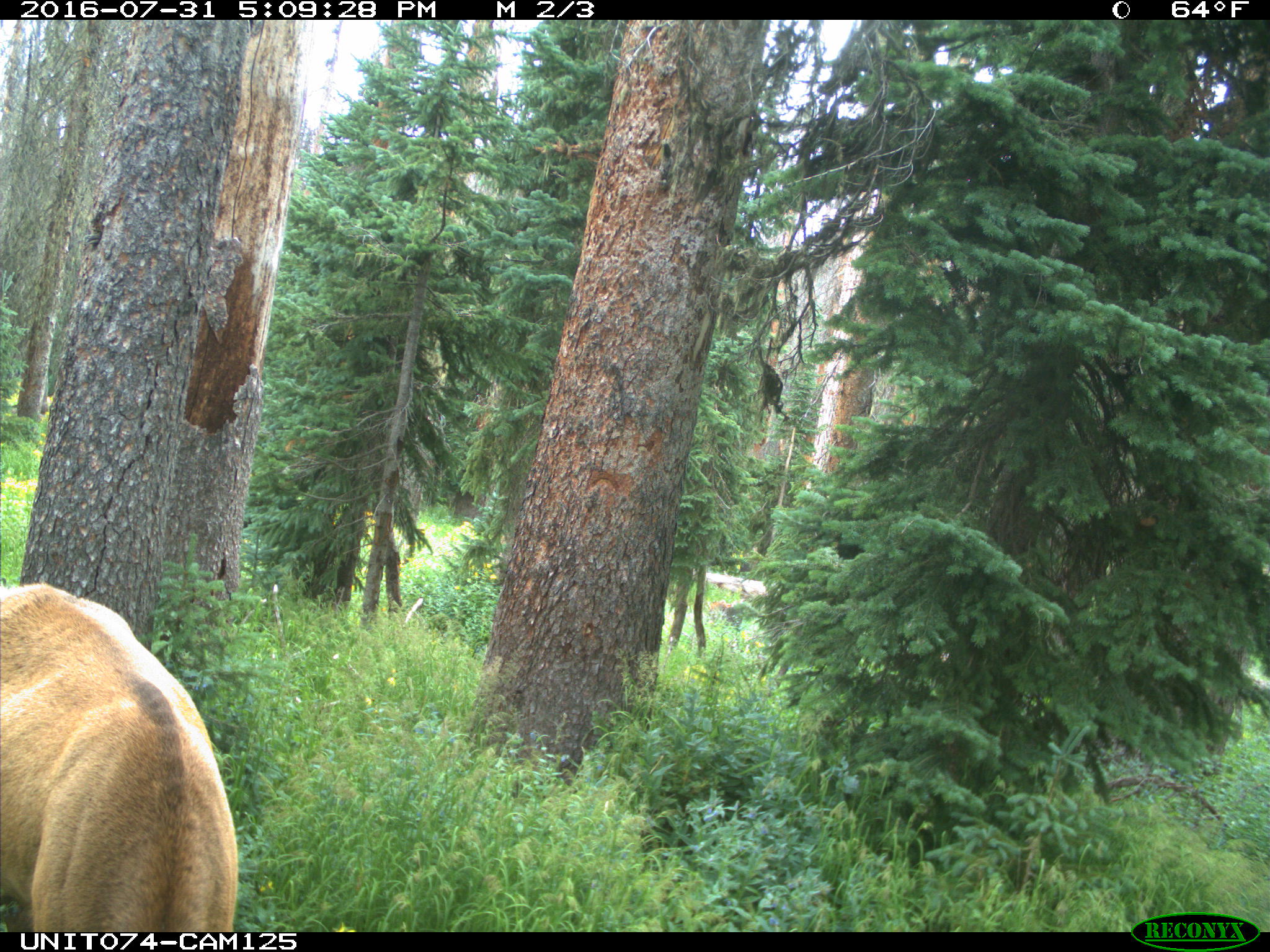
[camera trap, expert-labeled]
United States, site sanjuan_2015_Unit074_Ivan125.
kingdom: Animalia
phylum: Chordata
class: Mammalia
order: Artiodactyla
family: Cervidae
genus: Cervus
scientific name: Cervus elaphus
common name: red deer